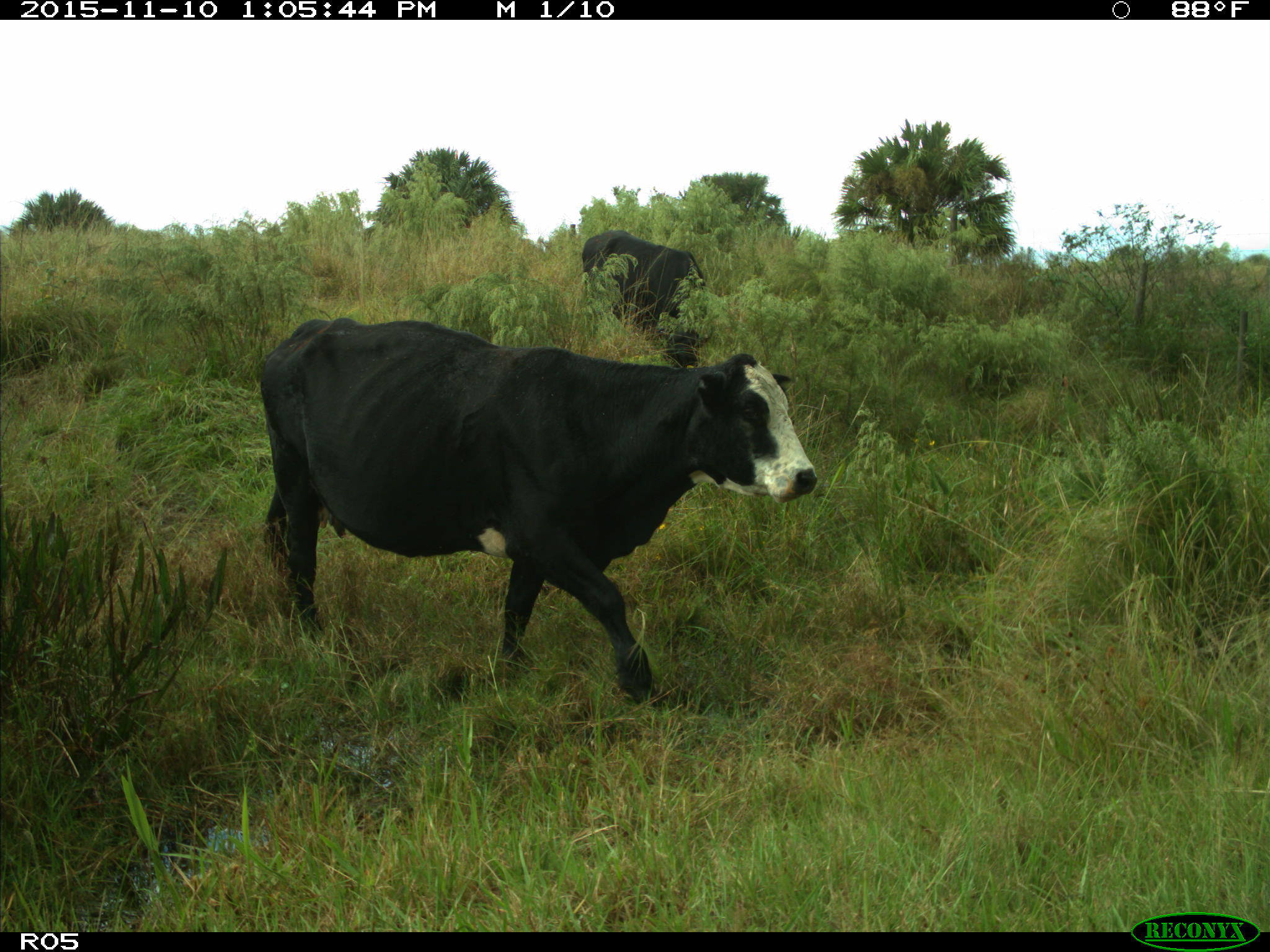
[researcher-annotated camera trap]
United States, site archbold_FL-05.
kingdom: Animalia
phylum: Chordata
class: Mammalia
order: Artiodactyla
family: Bovidae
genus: Bos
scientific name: Bos taurus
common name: domestic cow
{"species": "Bos taurus (domestic cow)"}